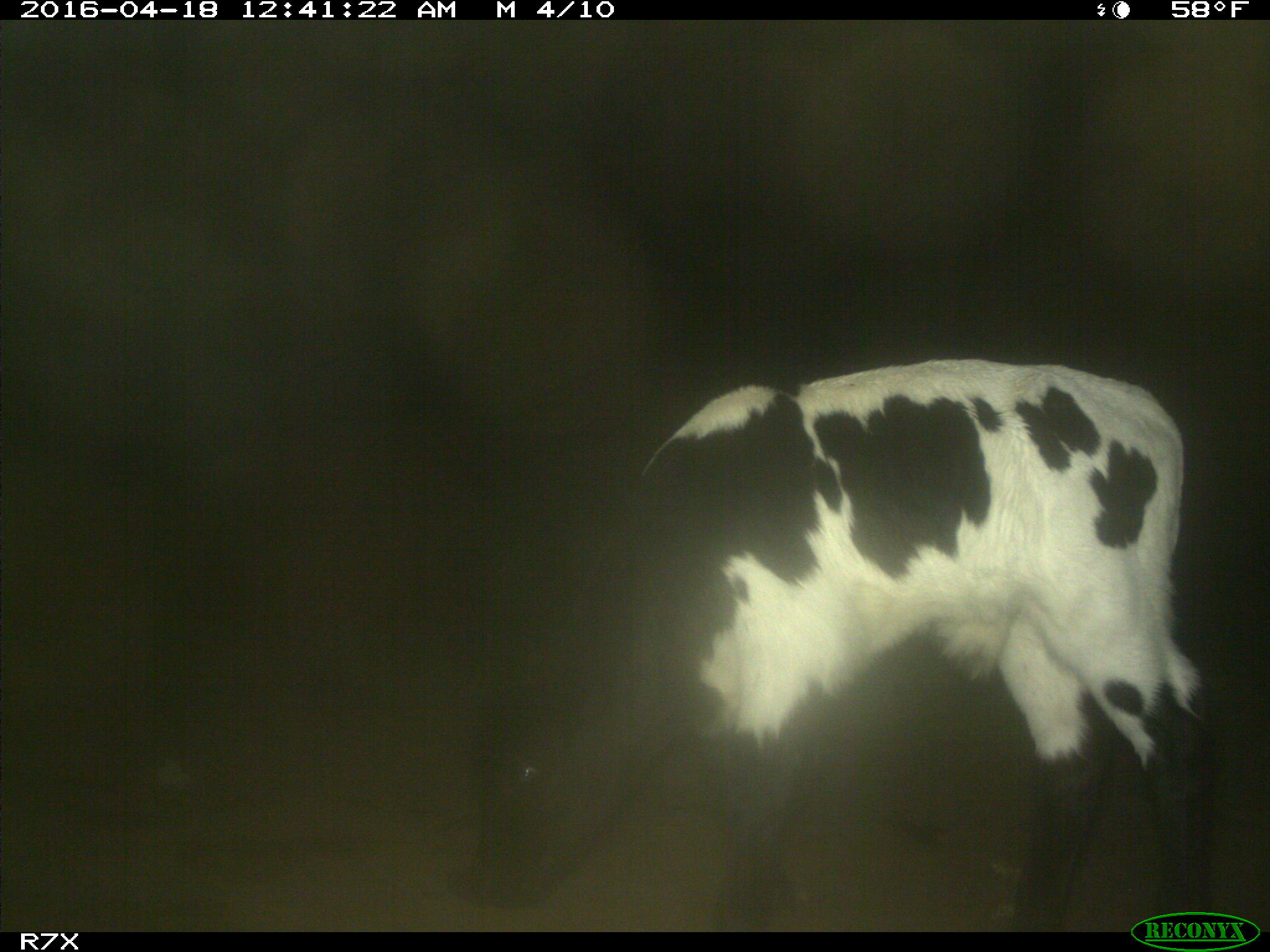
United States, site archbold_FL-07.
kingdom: Animalia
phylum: Chordata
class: Mammalia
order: Artiodactyla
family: Bovidae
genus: Bos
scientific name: Bos taurus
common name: domestic cow